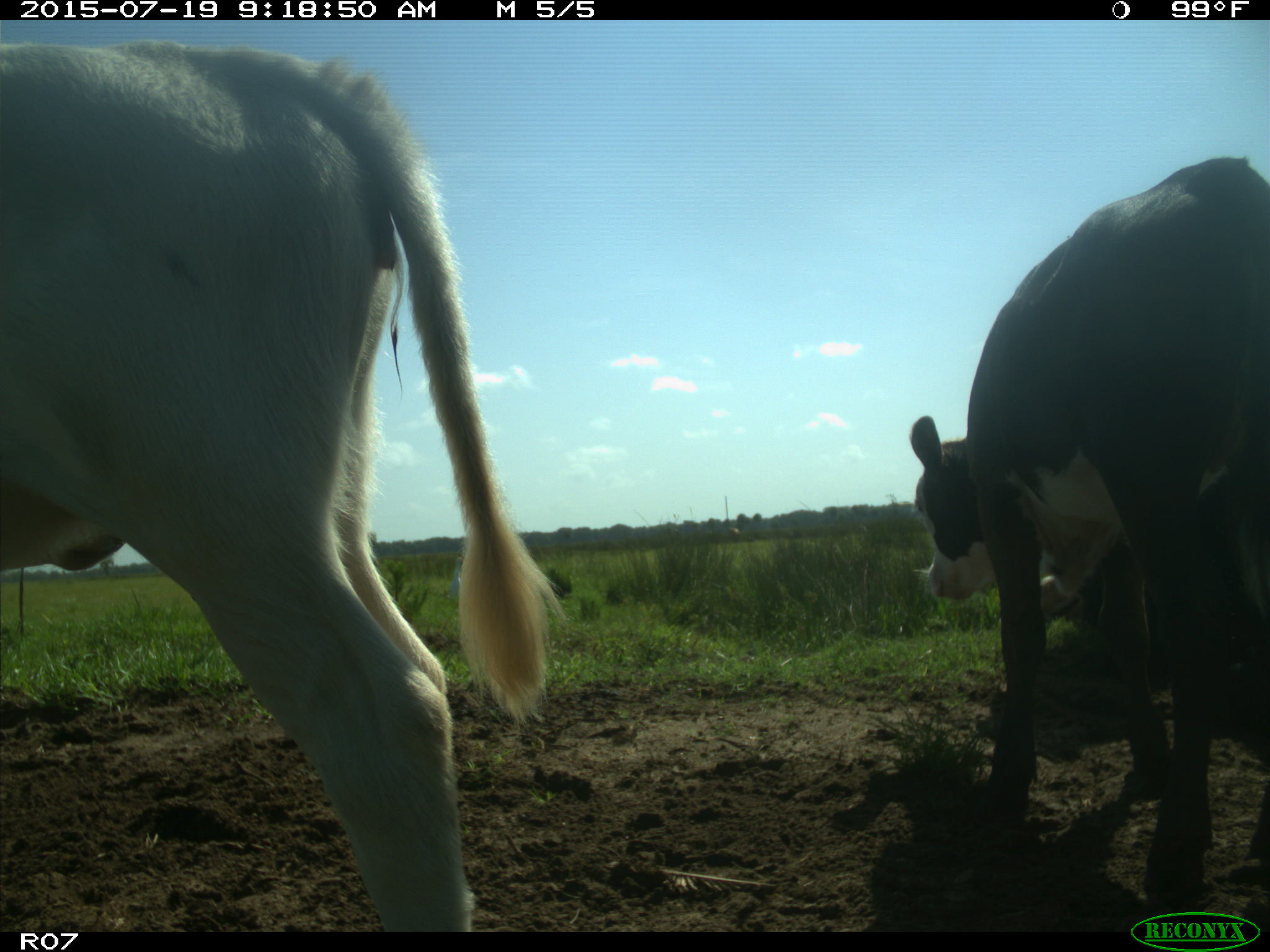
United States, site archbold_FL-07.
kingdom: Animalia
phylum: Chordata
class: Mammalia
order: Artiodactyla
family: Bovidae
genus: Bos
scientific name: Bos taurus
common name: domestic cow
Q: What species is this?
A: Bos taurus (domestic cow).